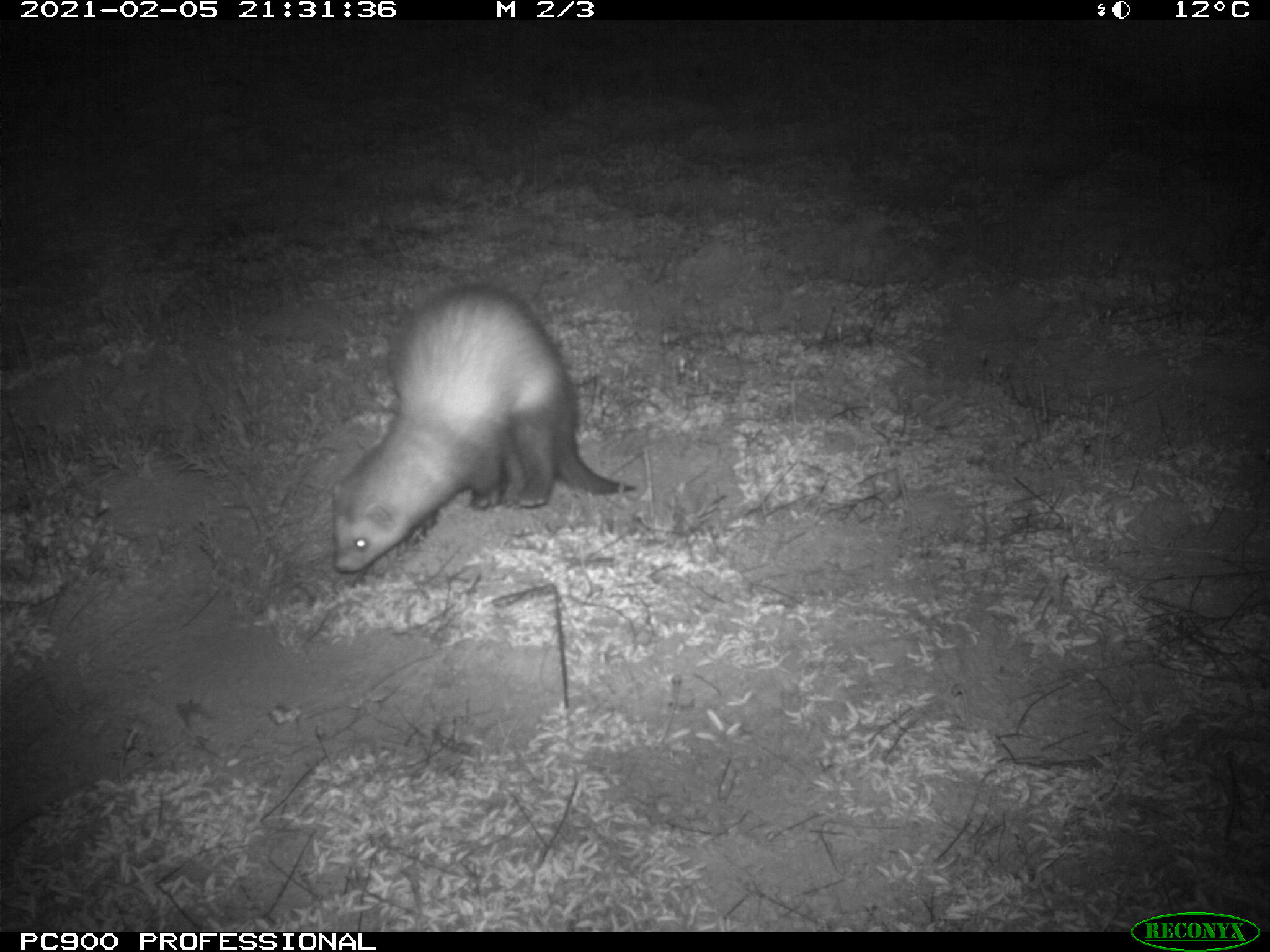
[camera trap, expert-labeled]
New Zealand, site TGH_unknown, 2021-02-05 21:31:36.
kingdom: Animalia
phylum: Chordata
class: Mammalia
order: Carnivora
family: Mustelidae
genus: Mustela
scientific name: Mustela furo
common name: ferret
Ferret (Mustela furo).